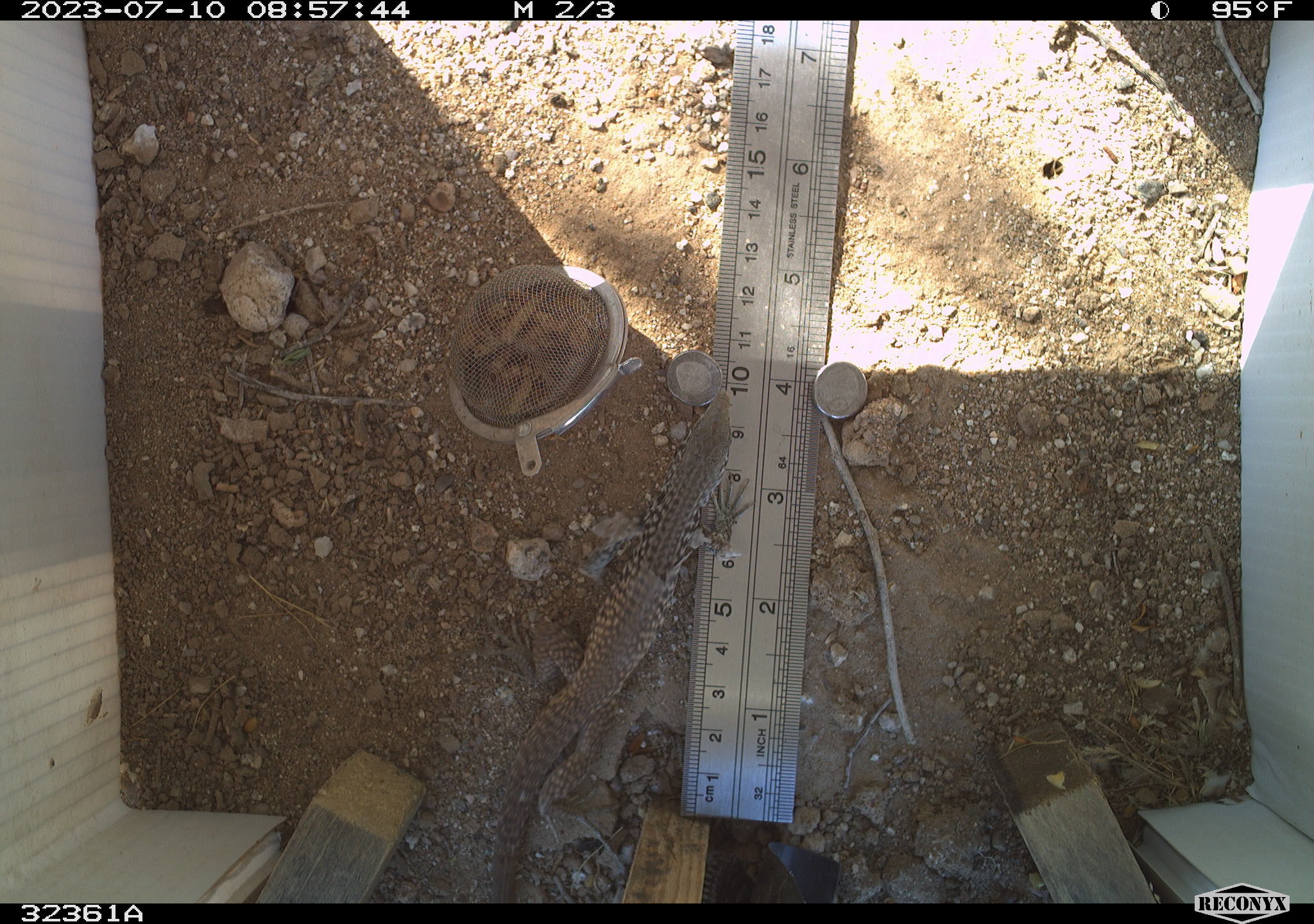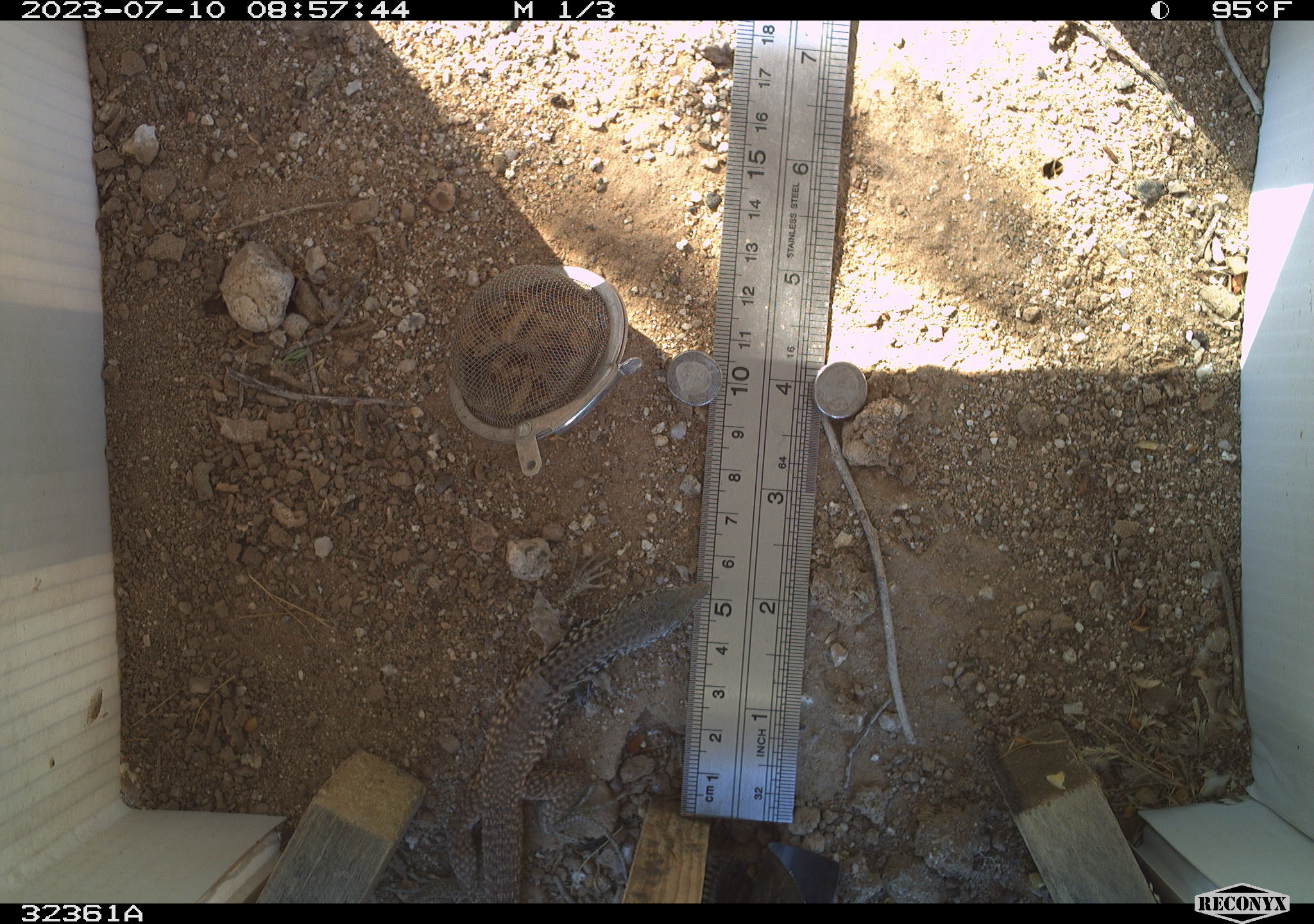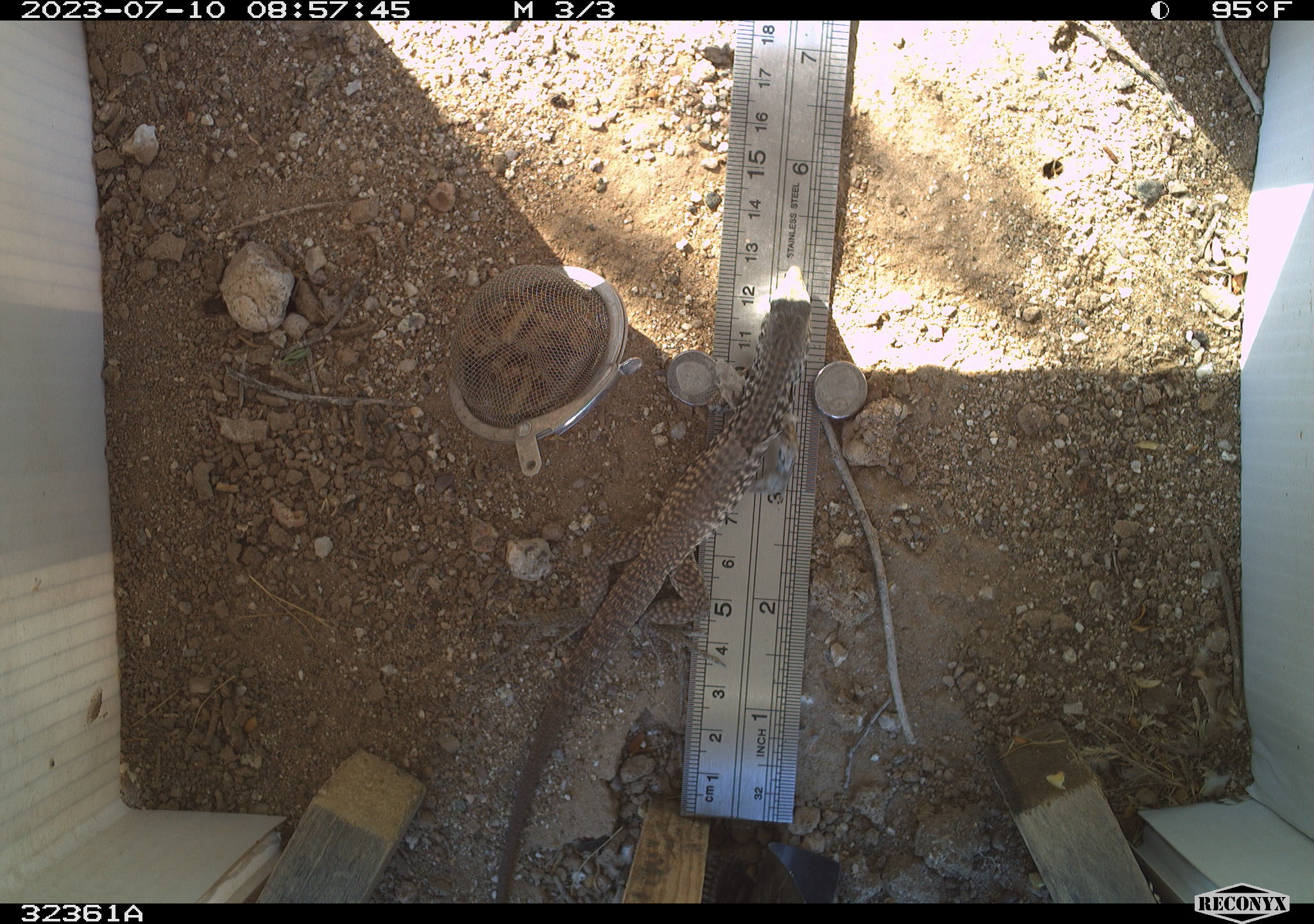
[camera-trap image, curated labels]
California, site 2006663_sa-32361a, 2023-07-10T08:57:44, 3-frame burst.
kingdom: Animalia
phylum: Chordata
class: Reptilia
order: Squamata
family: Teiidae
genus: Aspidoscelis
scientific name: Aspidoscelis tigris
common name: western whiptail